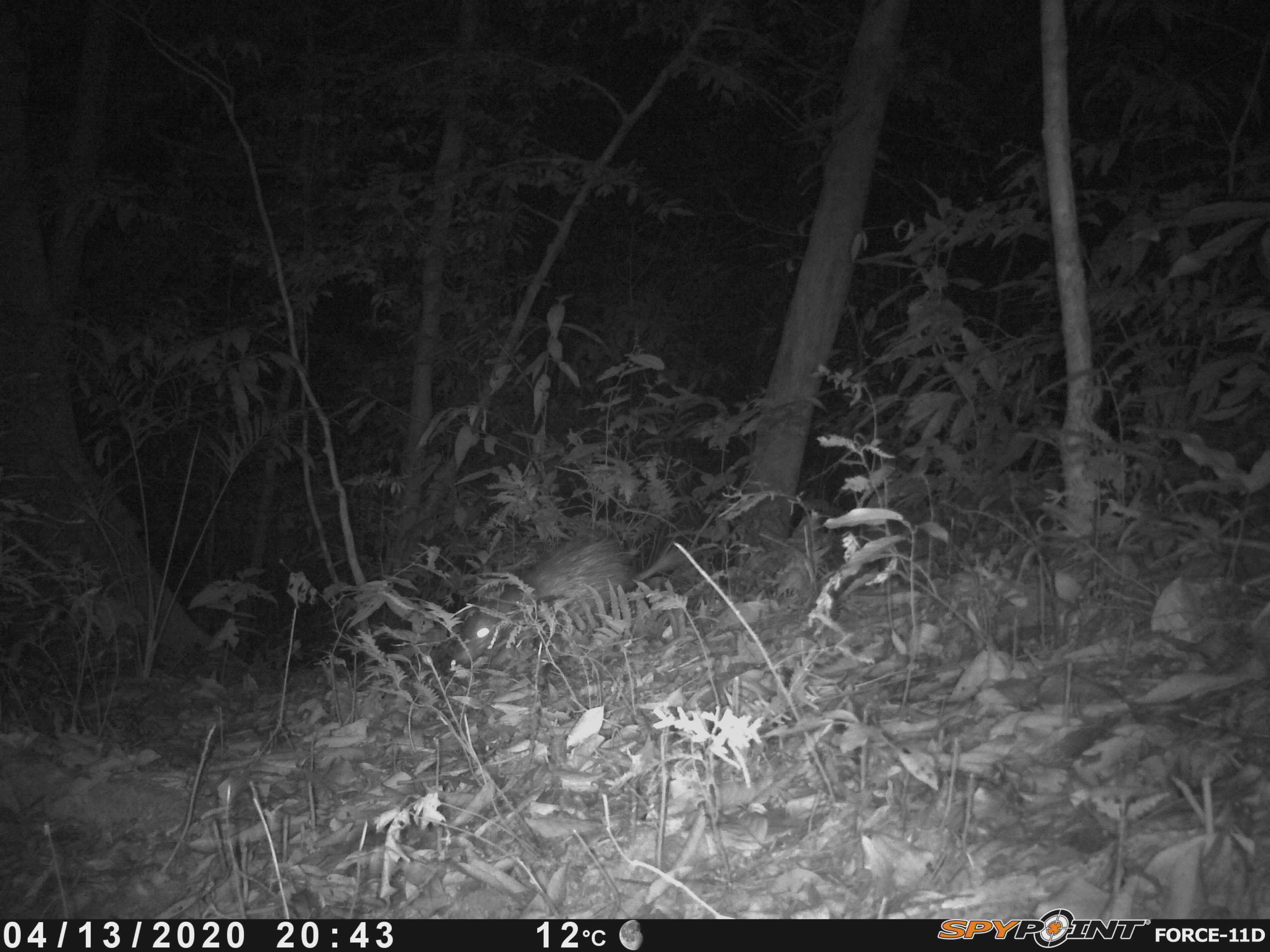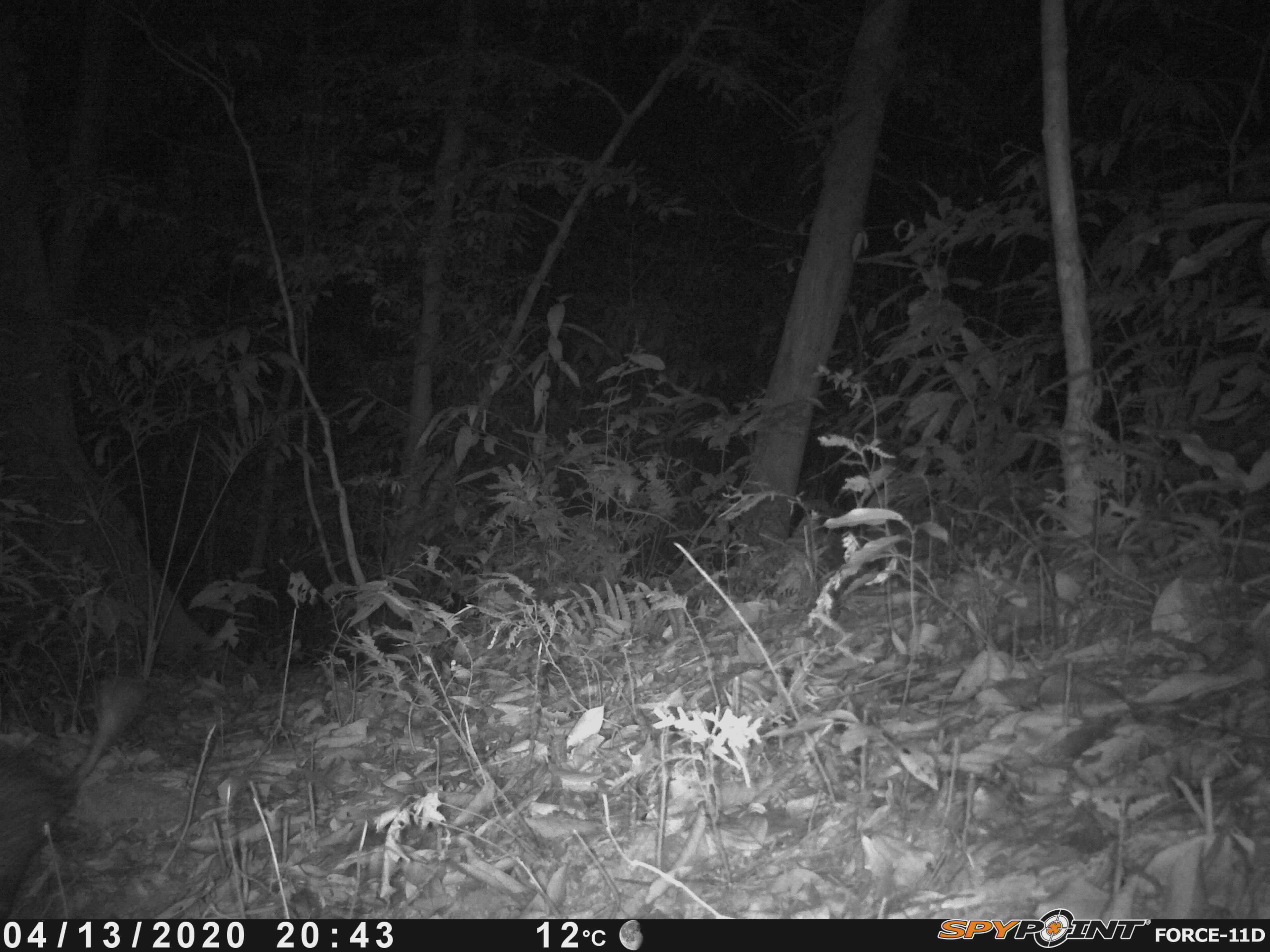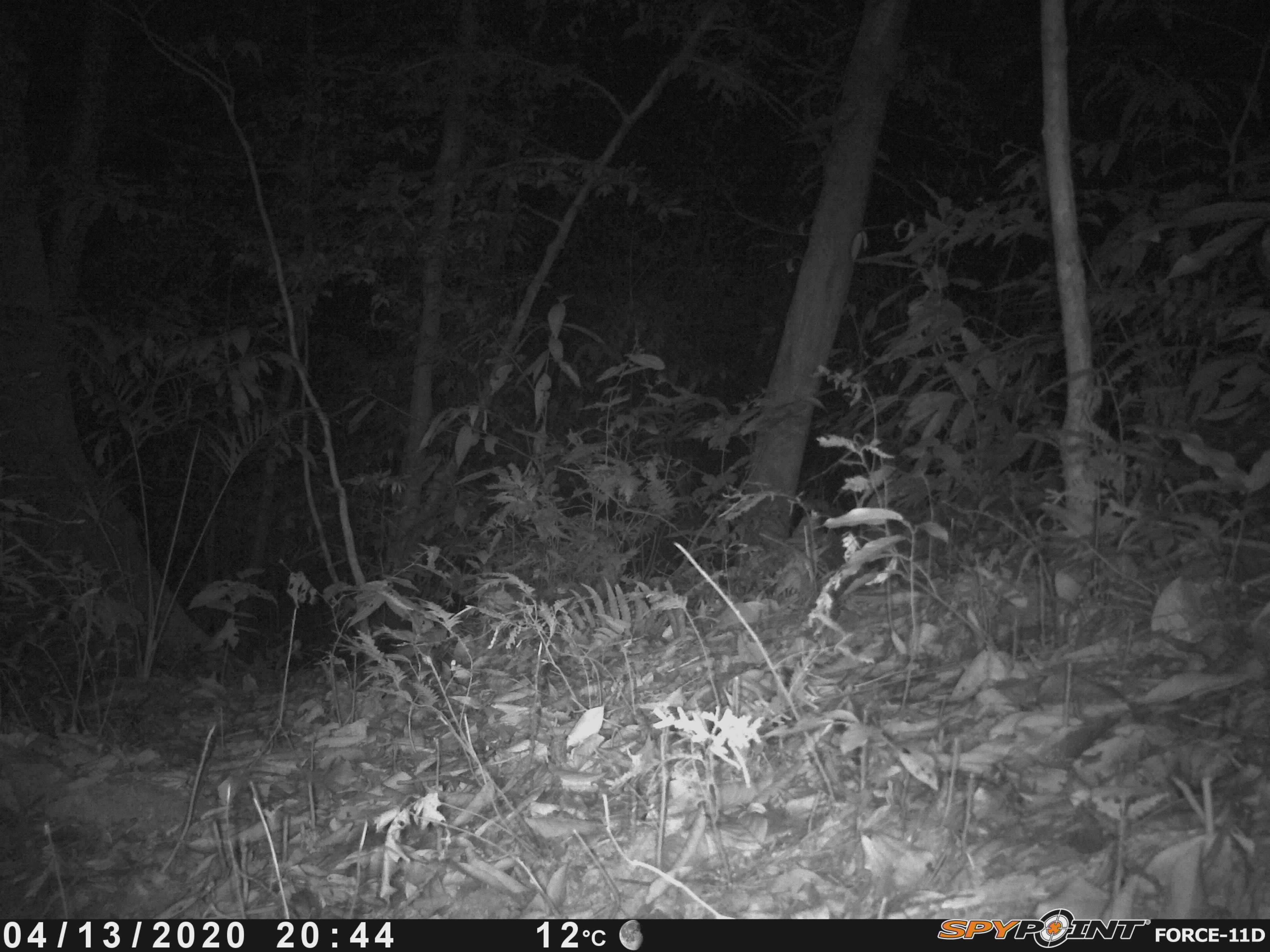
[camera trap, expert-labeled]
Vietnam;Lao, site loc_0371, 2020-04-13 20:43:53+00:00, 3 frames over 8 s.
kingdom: Animalia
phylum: Chordata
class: Mammalia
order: Rodentia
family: Hystricidae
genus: Atherurus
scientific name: Atherurus macrourus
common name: asiatic brush-tailed porcupine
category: asiatic brush tailed porcupine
Asiatic brush tailed porcupine (asiatic brush-tailed porcupine) (Atherurus macrourus). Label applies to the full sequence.